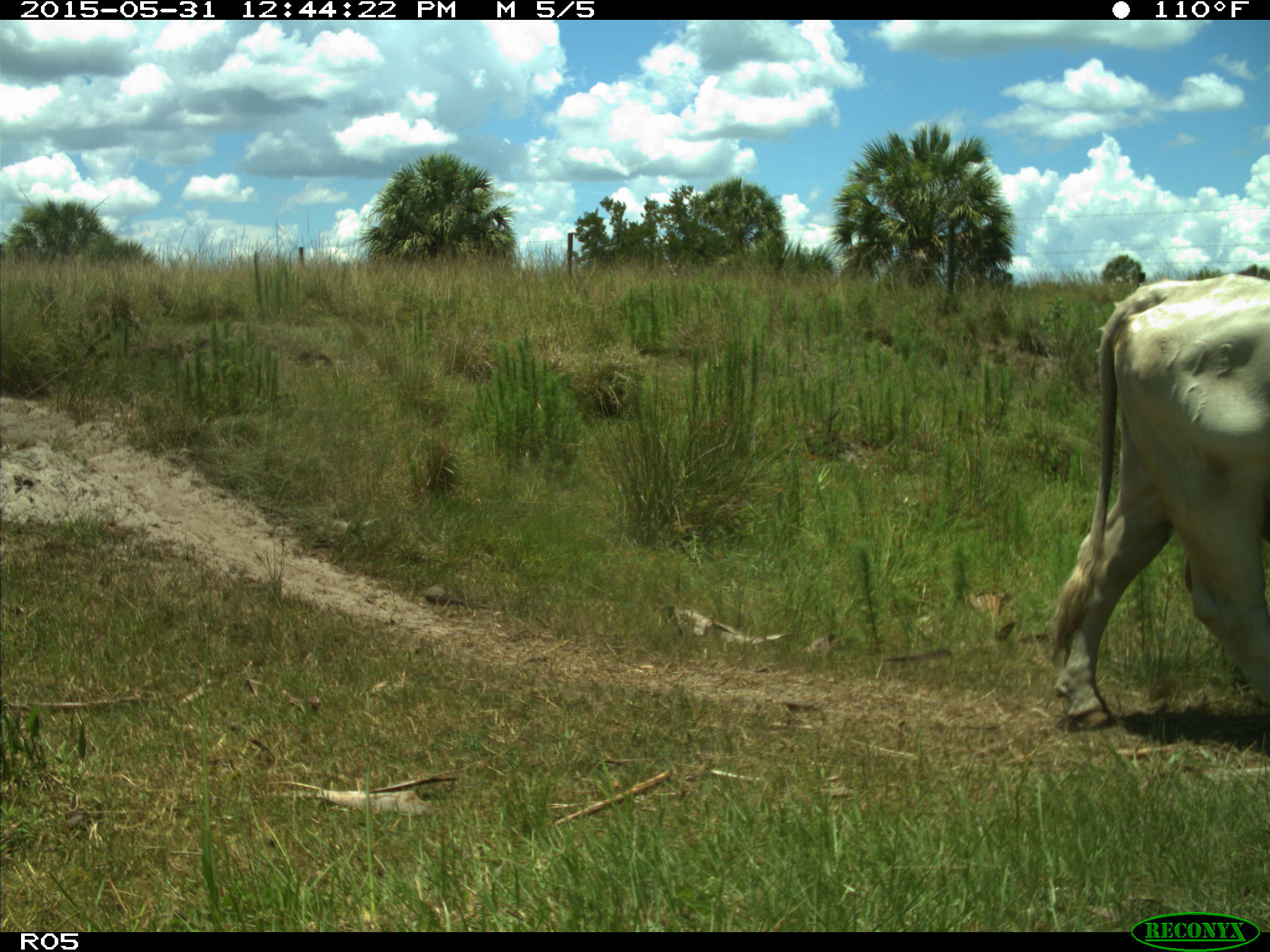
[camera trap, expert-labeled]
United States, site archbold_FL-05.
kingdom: Animalia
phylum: Chordata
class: Mammalia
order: Artiodactyla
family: Bovidae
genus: Bos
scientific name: Bos taurus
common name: domestic cow